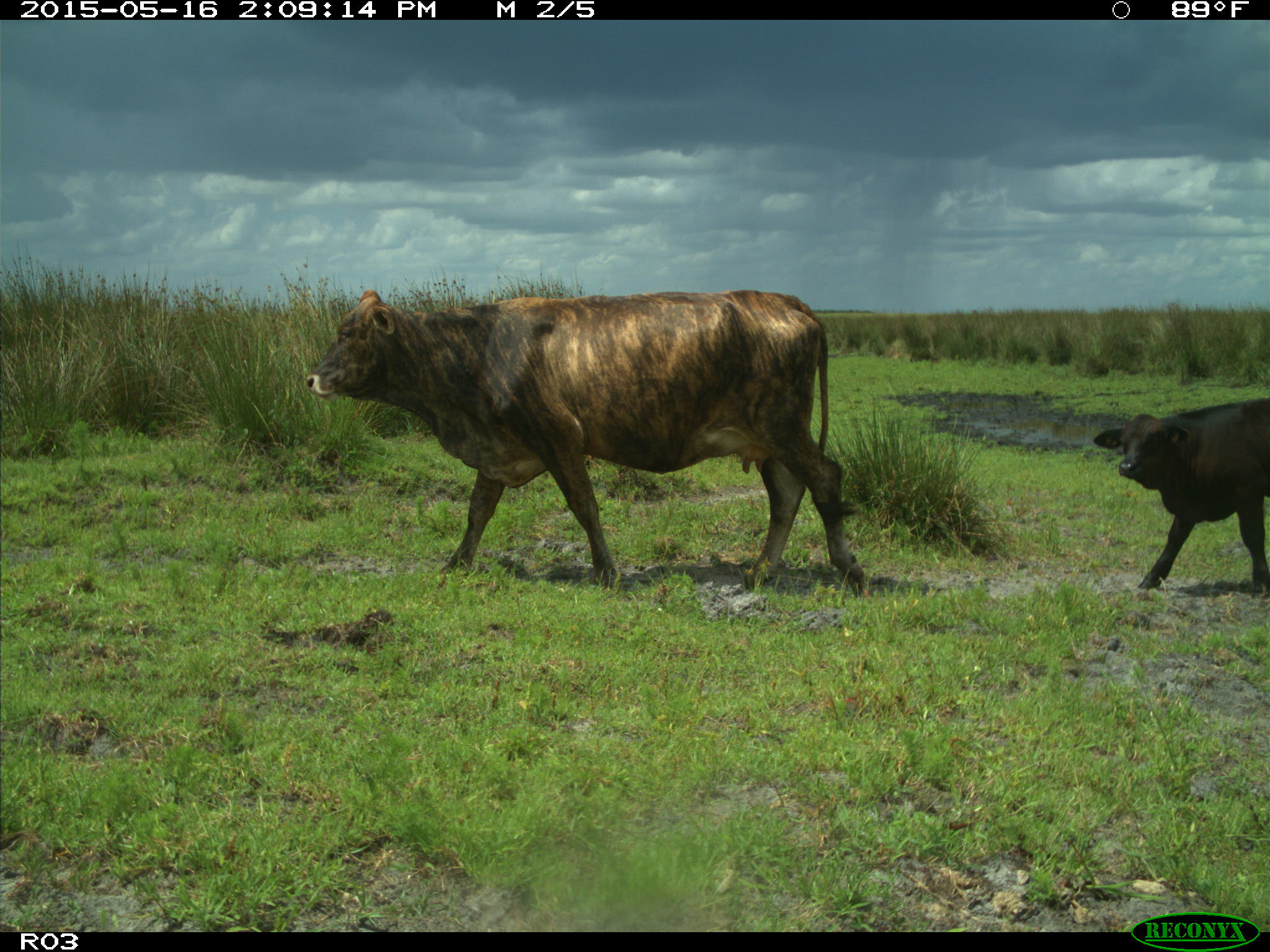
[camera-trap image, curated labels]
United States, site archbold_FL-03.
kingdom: Animalia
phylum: Chordata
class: Mammalia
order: Artiodactyla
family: Bovidae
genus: Bos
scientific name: Bos taurus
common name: domestic cow